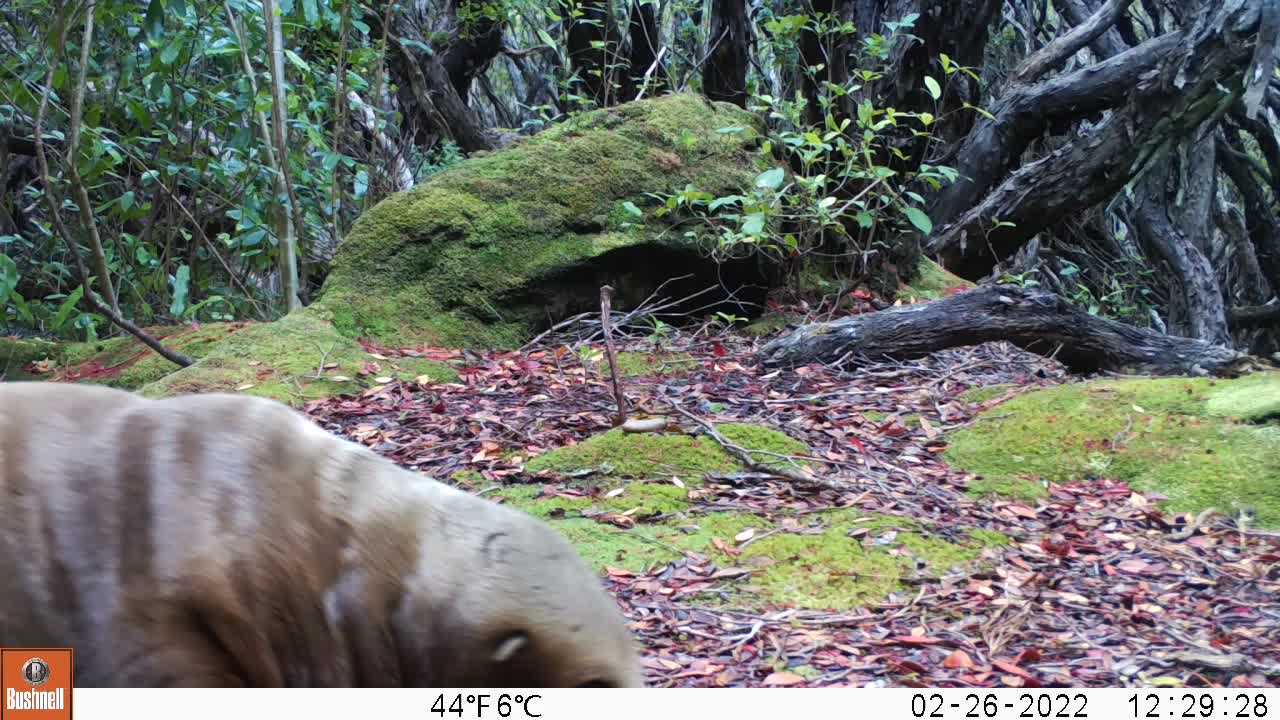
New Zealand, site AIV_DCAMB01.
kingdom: Animalia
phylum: Chordata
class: Mammalia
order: Carnivora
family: Otariidae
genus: Phocarctos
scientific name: Phocarctos hookeri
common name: new zealand sea lion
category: sealion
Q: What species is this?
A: Sealion (new zealand sea lion) (Phocarctos hookeri).